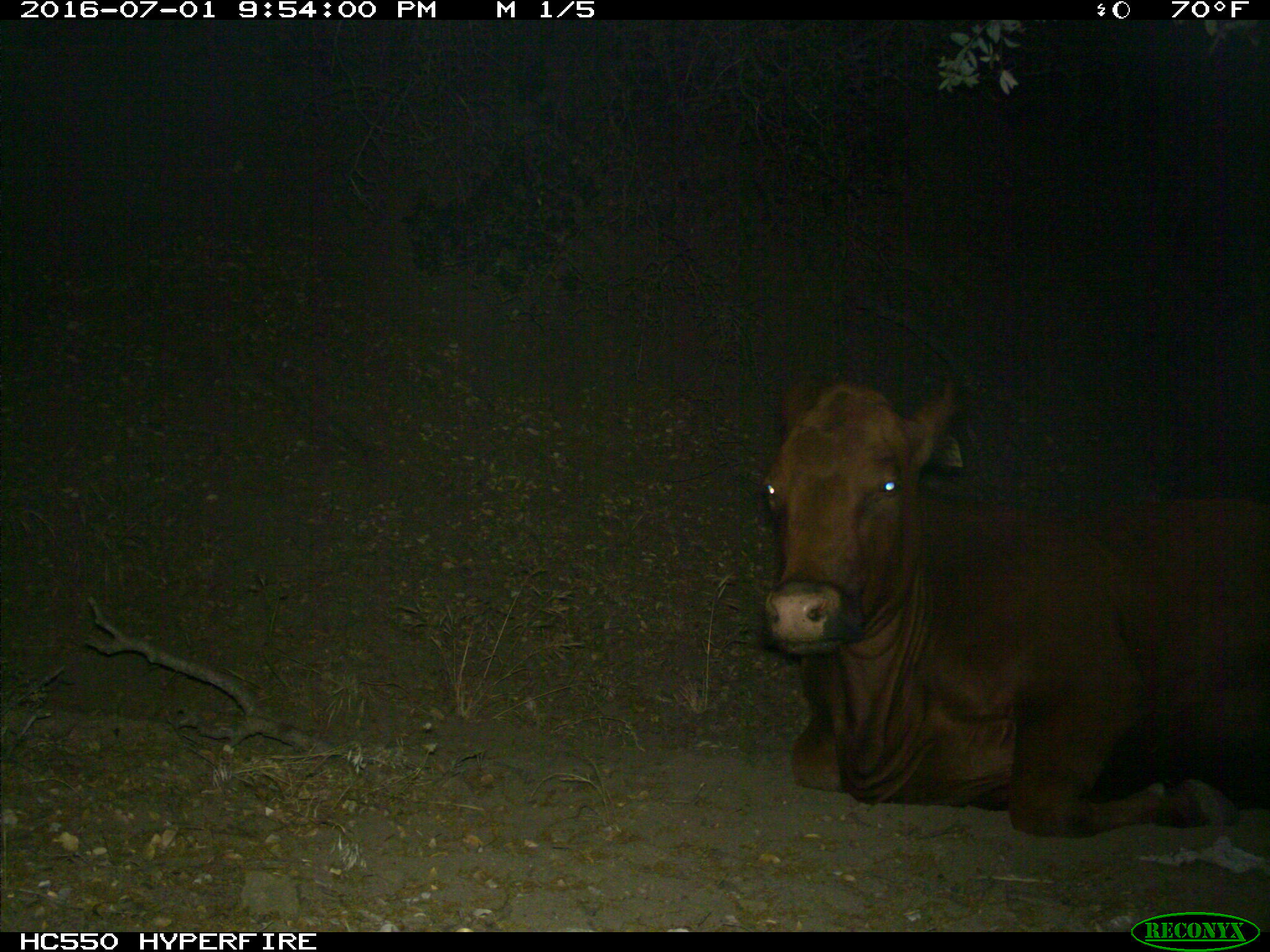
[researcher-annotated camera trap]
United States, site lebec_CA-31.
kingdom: Animalia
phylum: Chordata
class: Mammalia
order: Artiodactyla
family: Bovidae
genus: Bos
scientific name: Bos taurus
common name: domestic cow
Bos taurus (domestic cow).